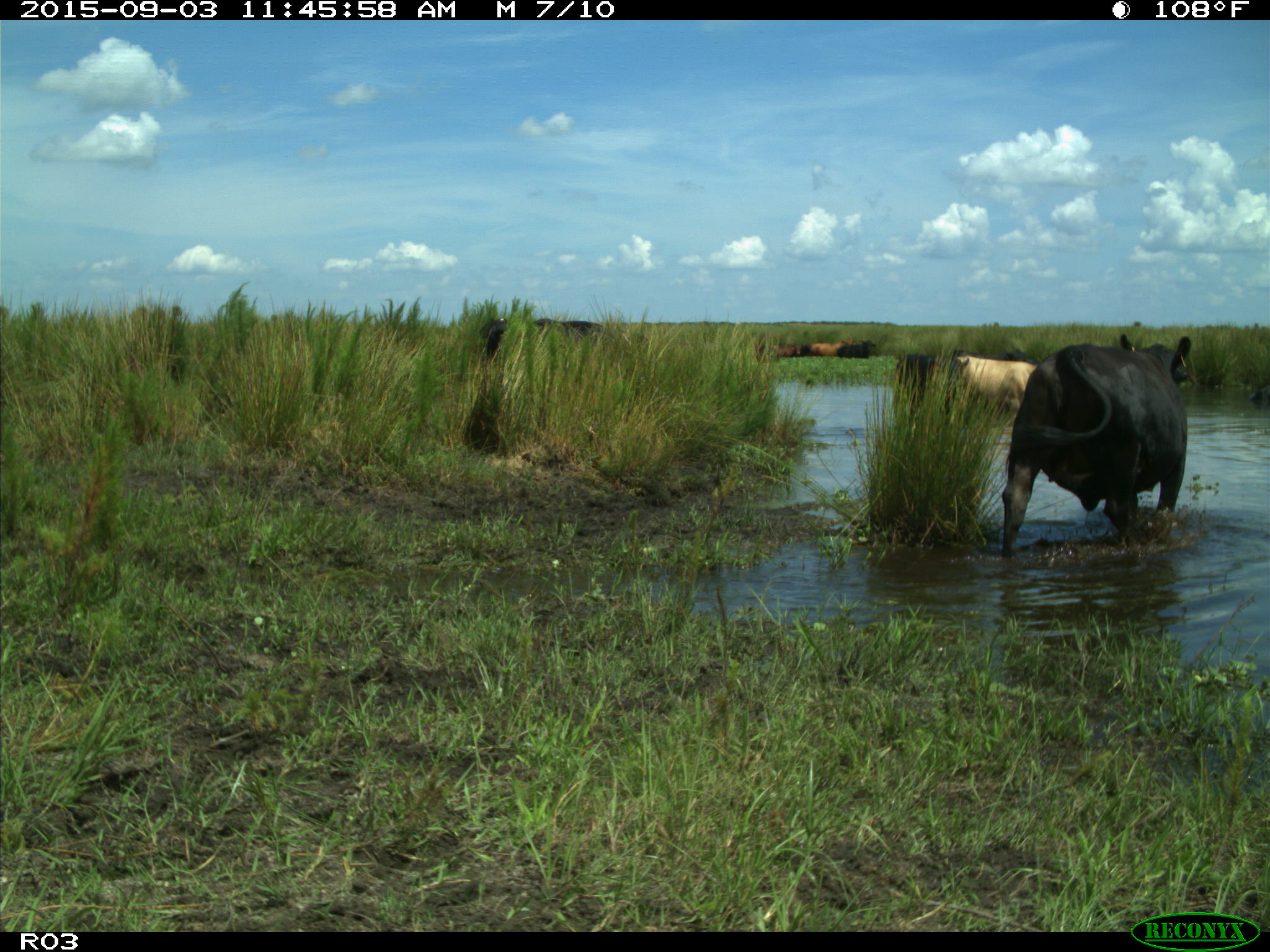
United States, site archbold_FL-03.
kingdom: Animalia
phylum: Chordata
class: Mammalia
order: Artiodactyla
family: Bovidae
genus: Bos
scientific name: Bos taurus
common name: domestic cow